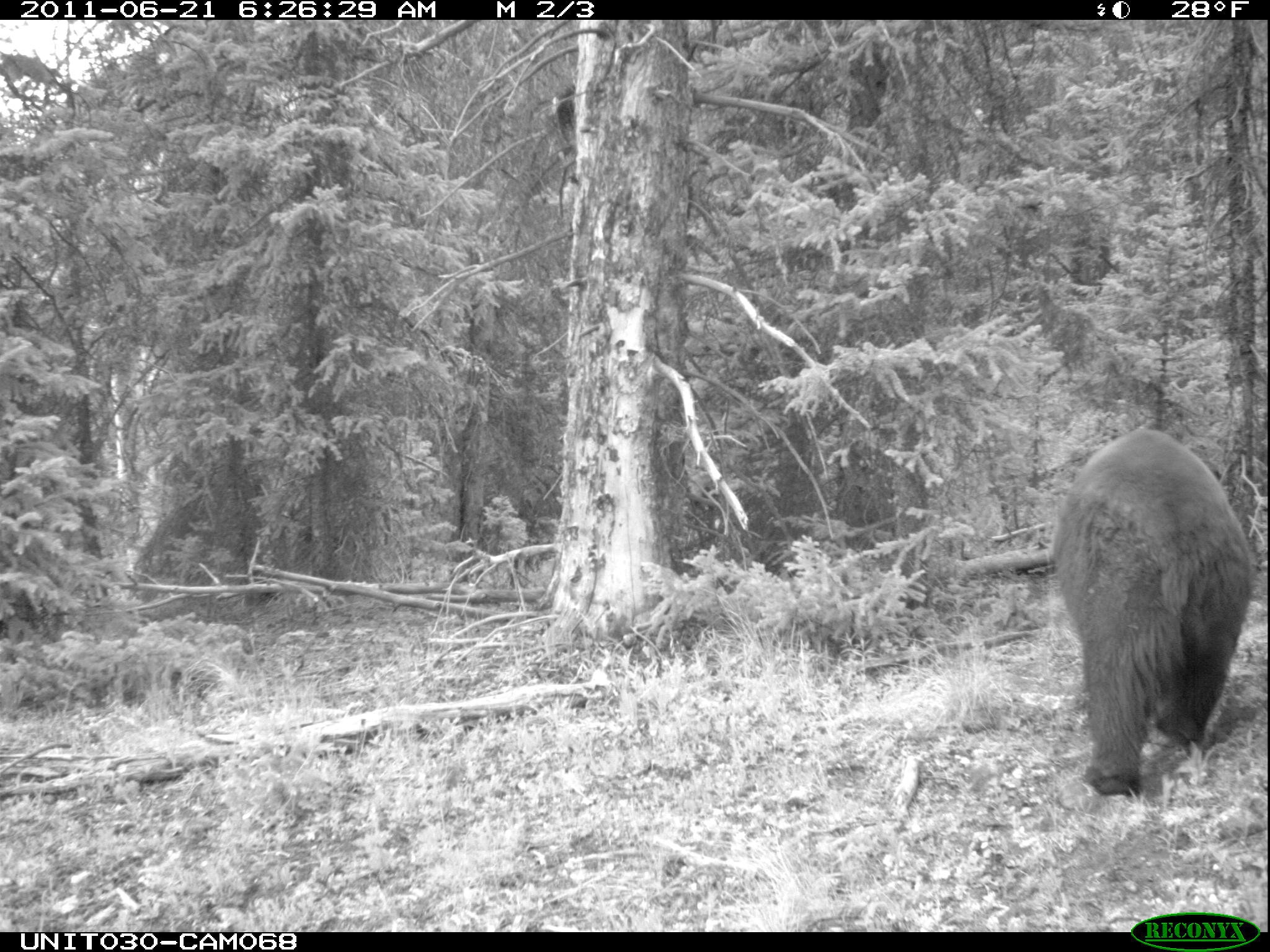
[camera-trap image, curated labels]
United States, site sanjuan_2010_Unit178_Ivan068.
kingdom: Animalia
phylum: Chordata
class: Mammalia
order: Carnivora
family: Ursidae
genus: Ursus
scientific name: Ursus americanus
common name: american black bear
Ursus americanus (american black bear).